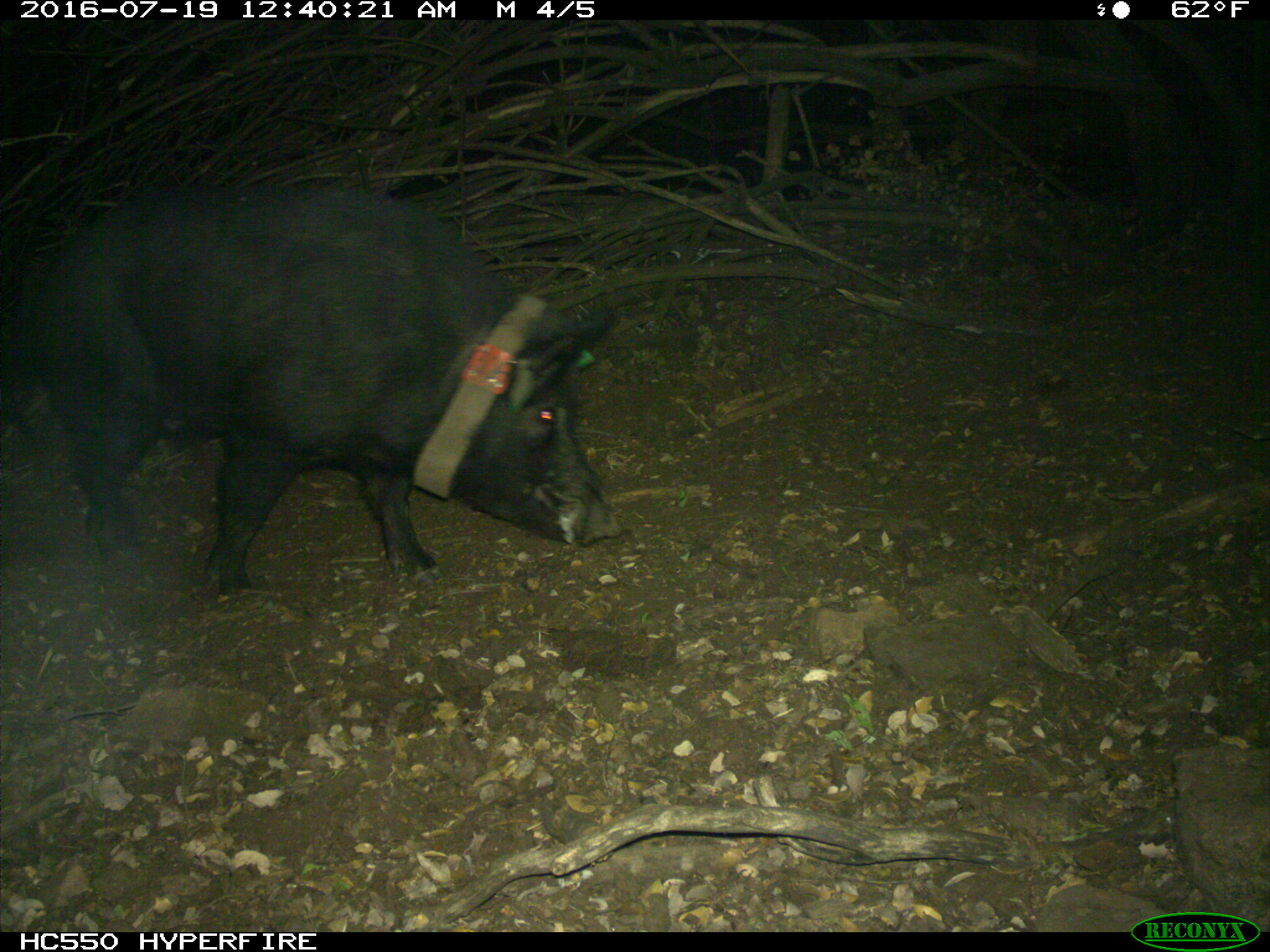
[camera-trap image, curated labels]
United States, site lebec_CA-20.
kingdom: Animalia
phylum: Chordata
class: Mammalia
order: Artiodactyla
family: Suidae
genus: Sus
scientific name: Sus scrofa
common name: wild boar